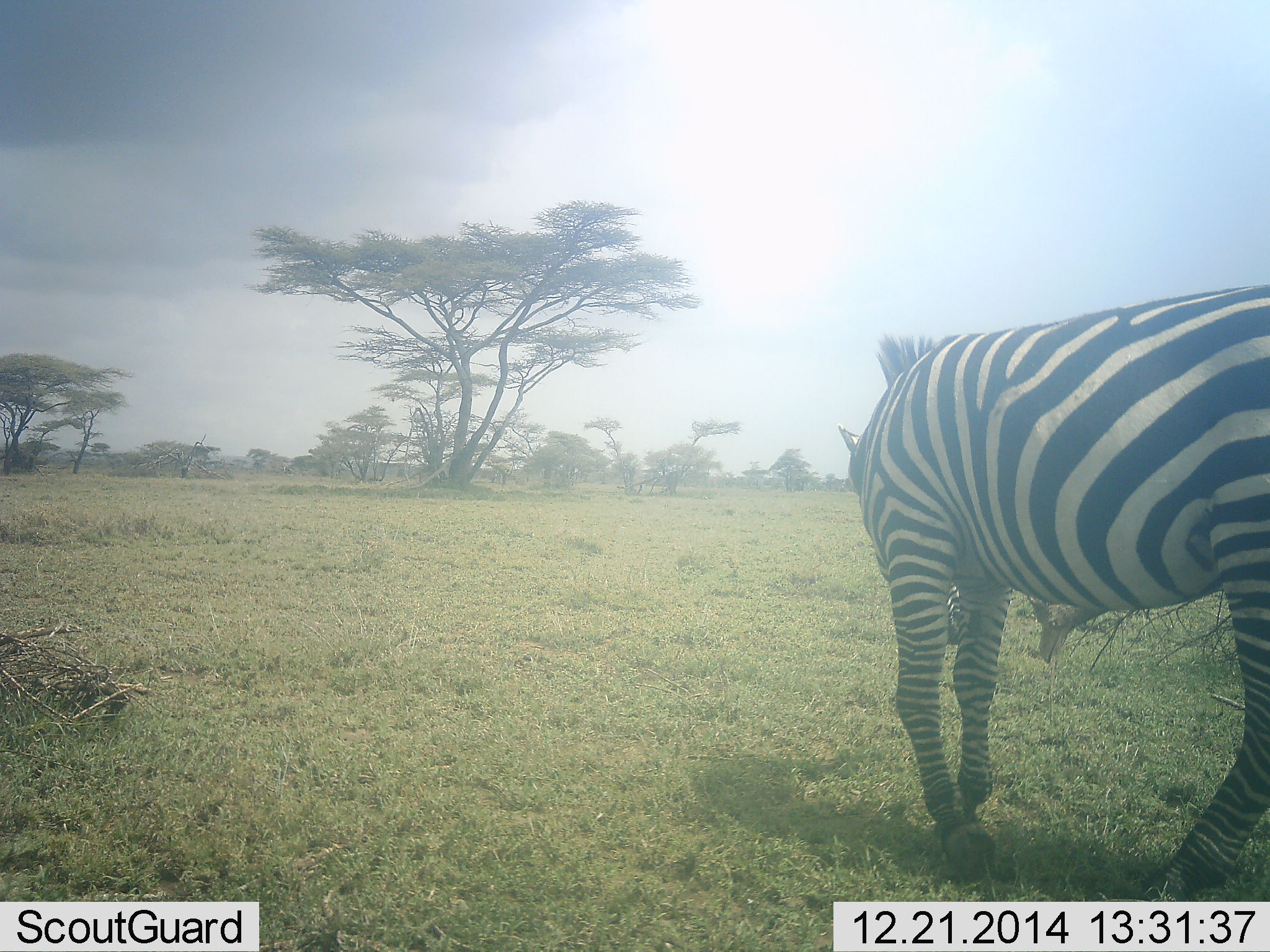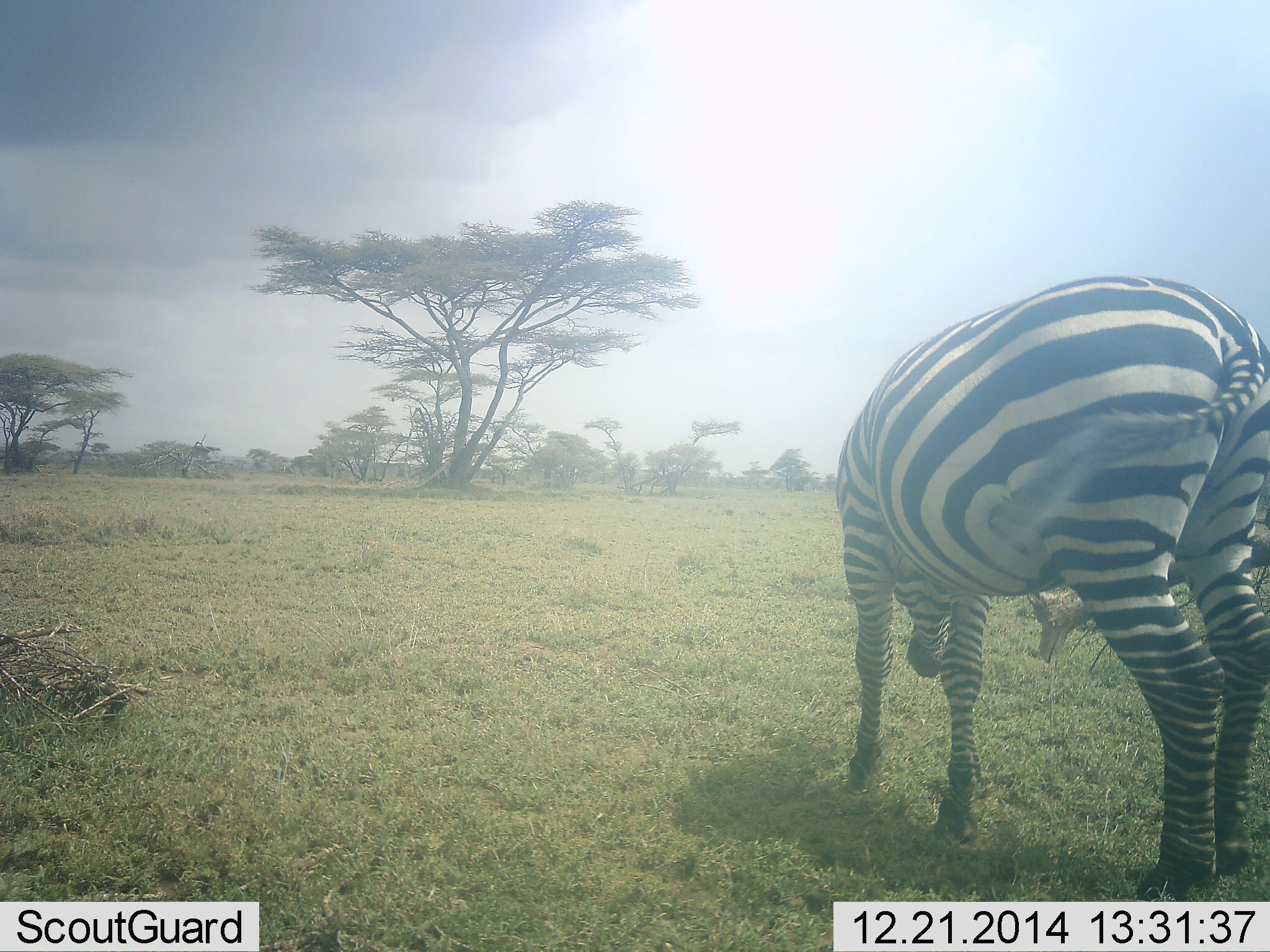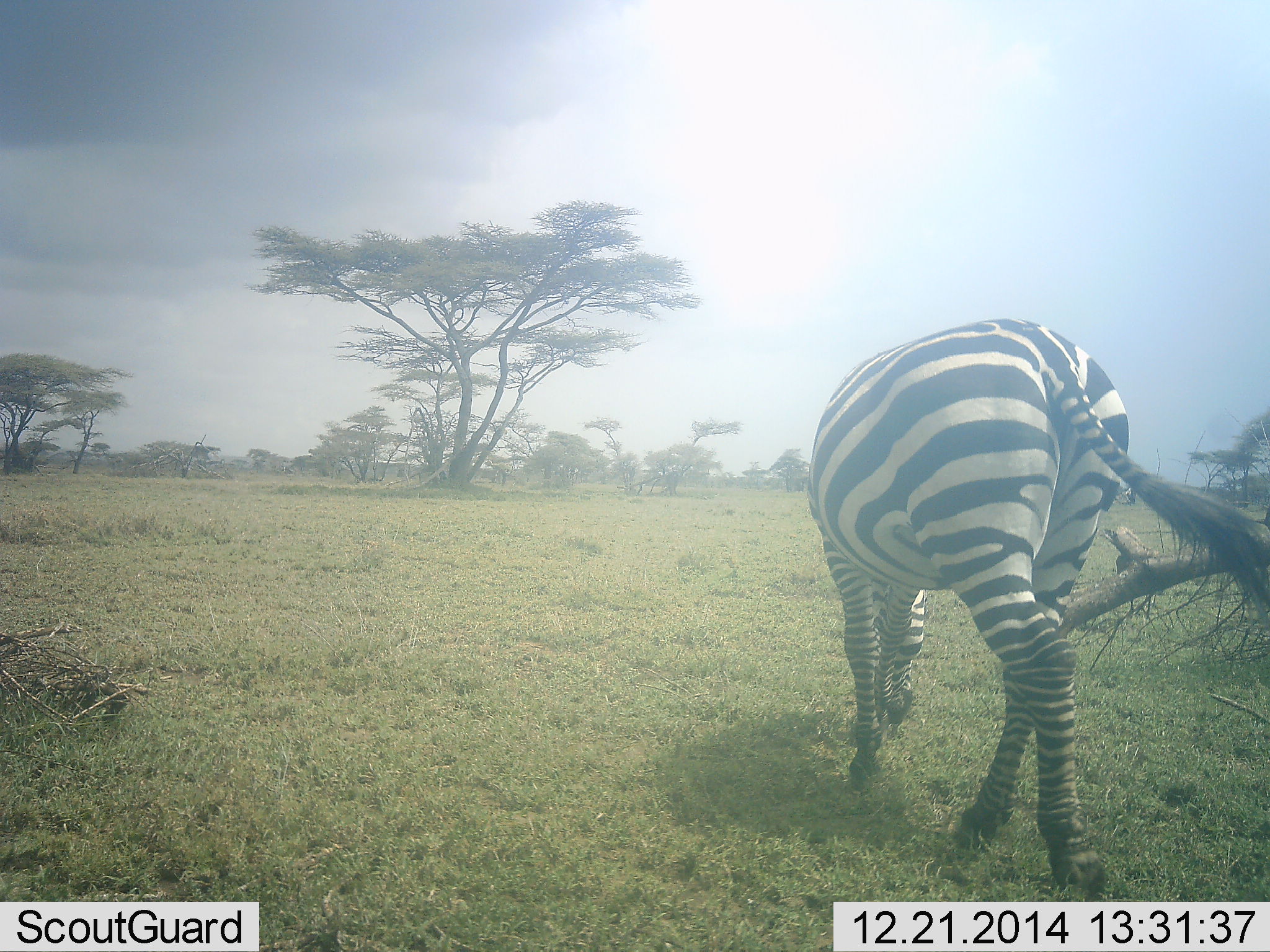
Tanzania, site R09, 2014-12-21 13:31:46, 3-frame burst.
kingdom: Animalia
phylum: Chordata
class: Mammalia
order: Perissodactyla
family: Equidae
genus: Equus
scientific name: Equus quagga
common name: plains zebra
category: zebra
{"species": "zebra (plains zebra) (Equus quagga)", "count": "1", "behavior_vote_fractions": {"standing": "18%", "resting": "0%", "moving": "45%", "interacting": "0%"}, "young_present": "0%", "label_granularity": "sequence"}